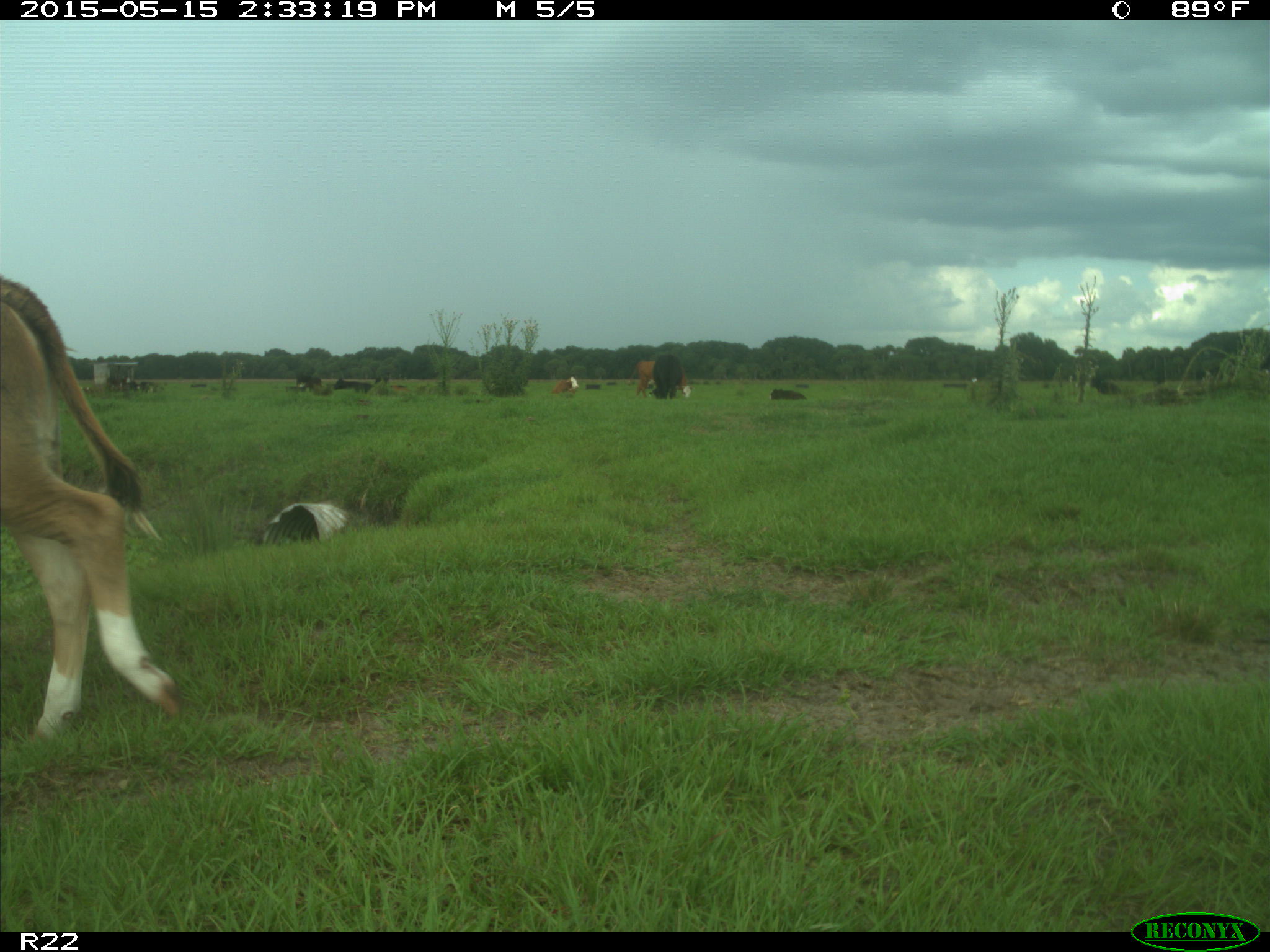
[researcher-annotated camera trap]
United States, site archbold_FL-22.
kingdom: Animalia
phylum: Chordata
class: Mammalia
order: Artiodactyla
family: Bovidae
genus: Bos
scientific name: Bos taurus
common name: domestic cow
Bos taurus (domestic cow).